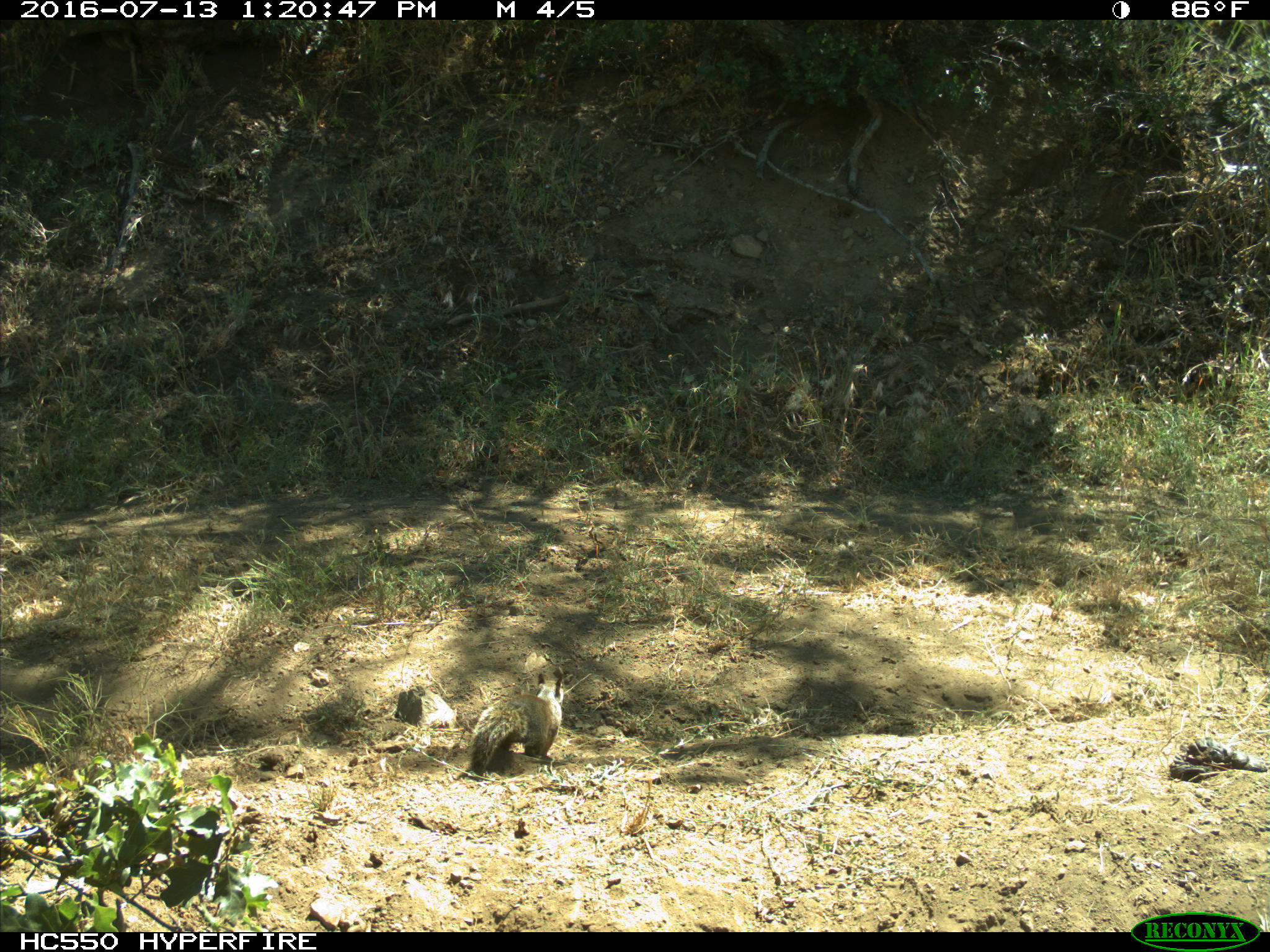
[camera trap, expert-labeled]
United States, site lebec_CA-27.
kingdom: Animalia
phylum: Chordata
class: Mammalia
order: Rodentia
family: Sciuridae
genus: Otospermophilus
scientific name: Otospermophilus beecheyi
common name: california ground squirrel